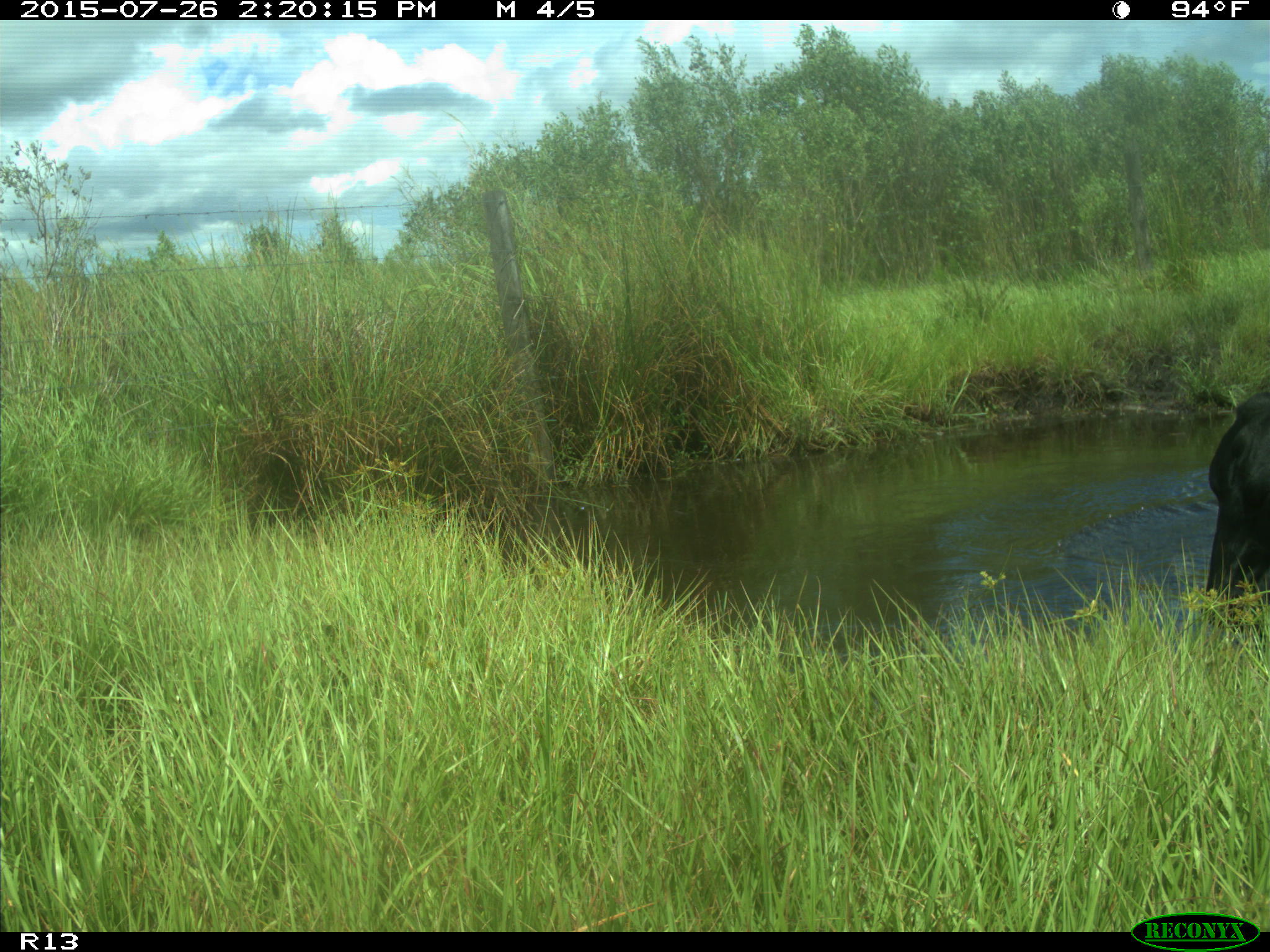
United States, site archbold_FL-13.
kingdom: Animalia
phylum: Chordata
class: Mammalia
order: Artiodactyla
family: Bovidae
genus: Bos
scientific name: Bos taurus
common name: domestic cow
Bos taurus (domestic cow).